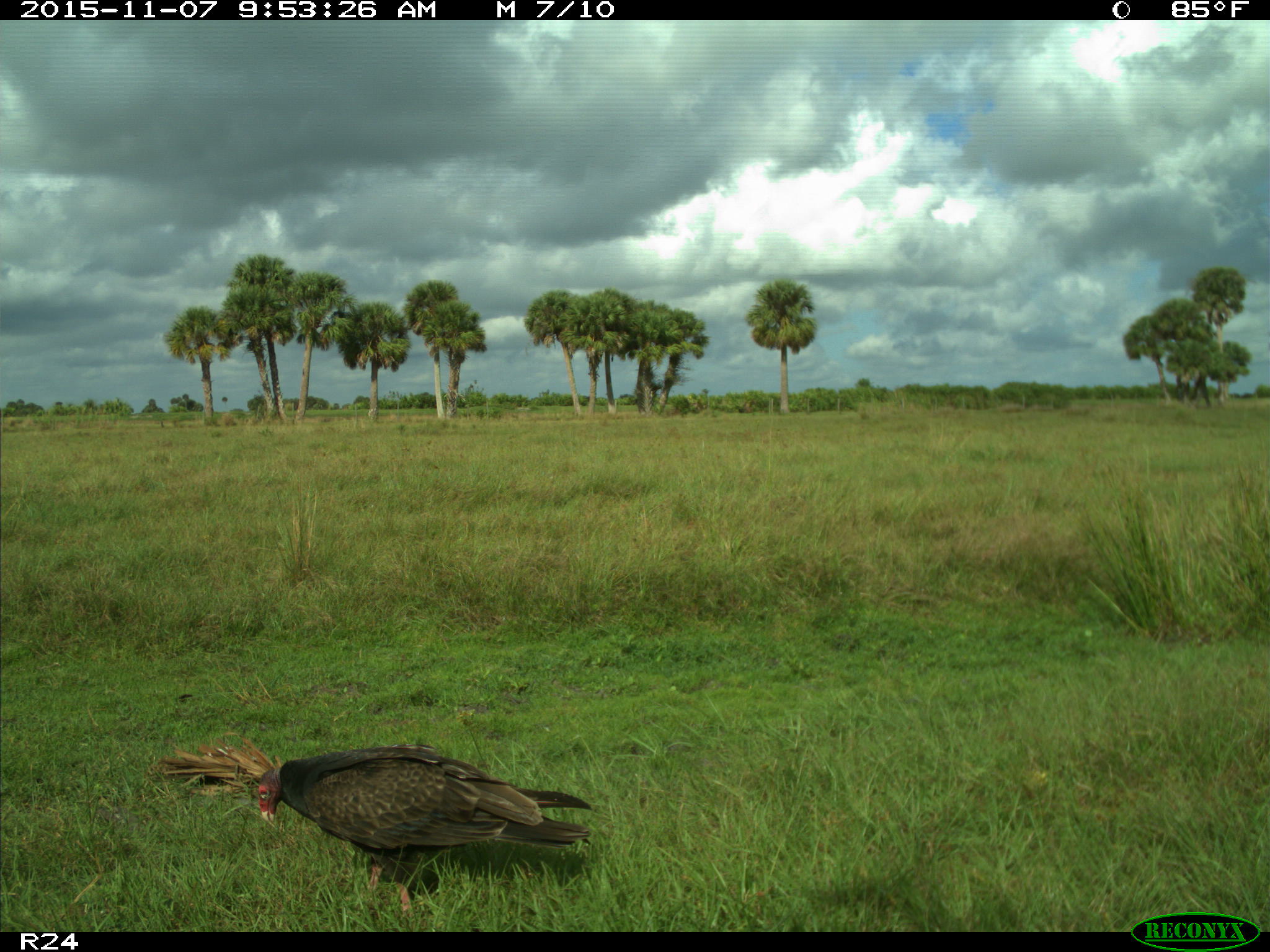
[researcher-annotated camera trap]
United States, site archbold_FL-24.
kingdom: Animalia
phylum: Chordata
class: Aves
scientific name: Aves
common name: birds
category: unidentified bird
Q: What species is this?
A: Unidentified bird (birds) (Aves).